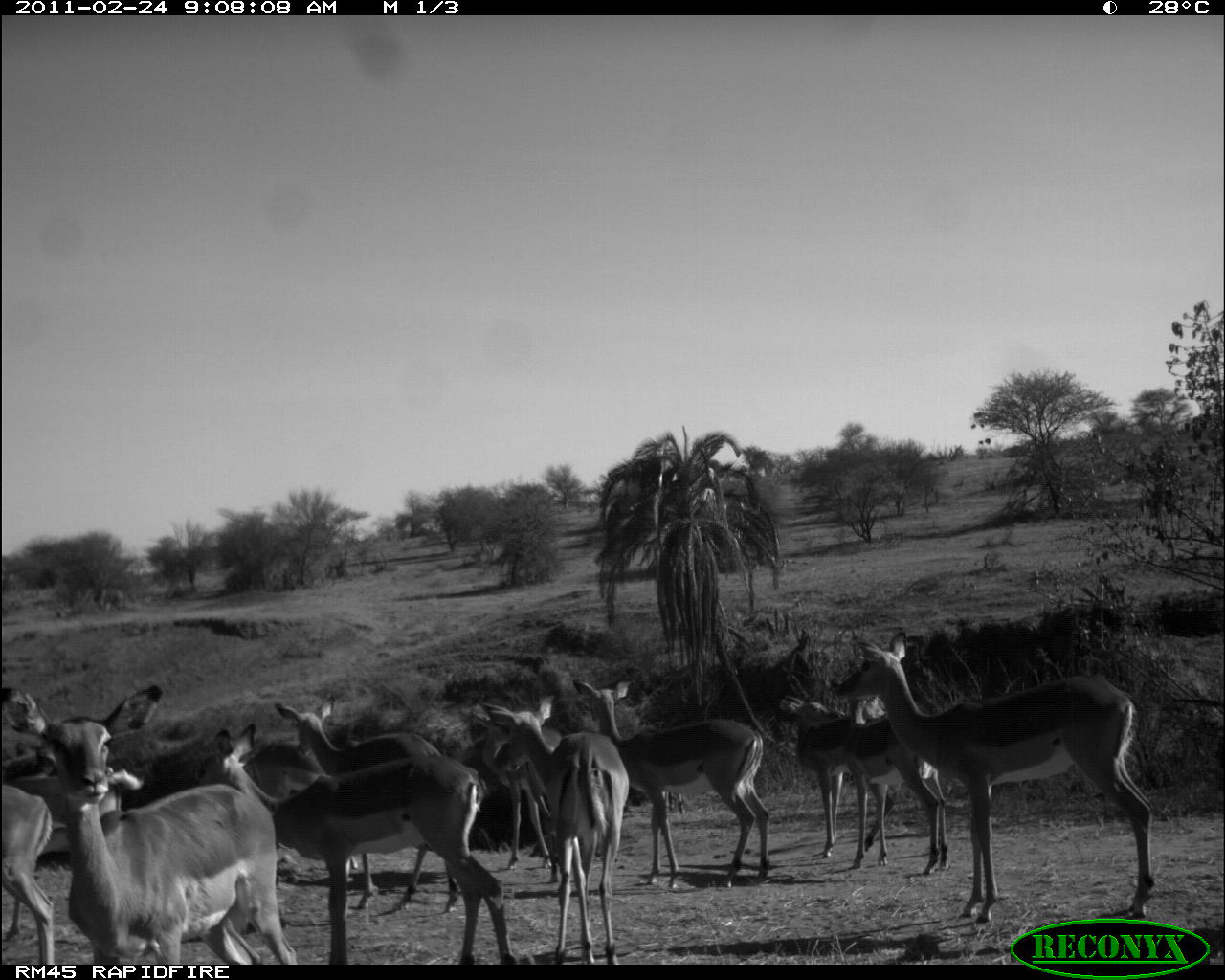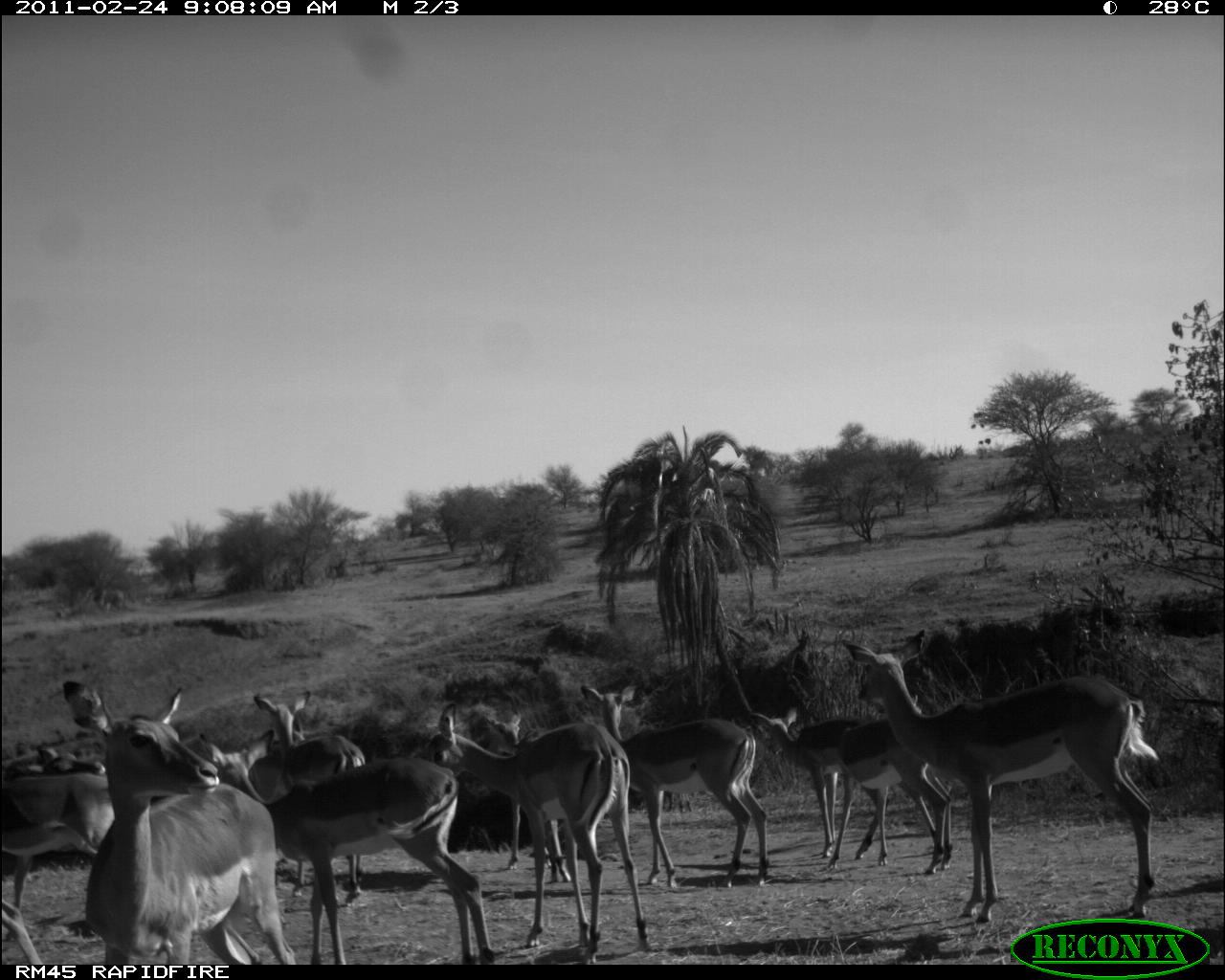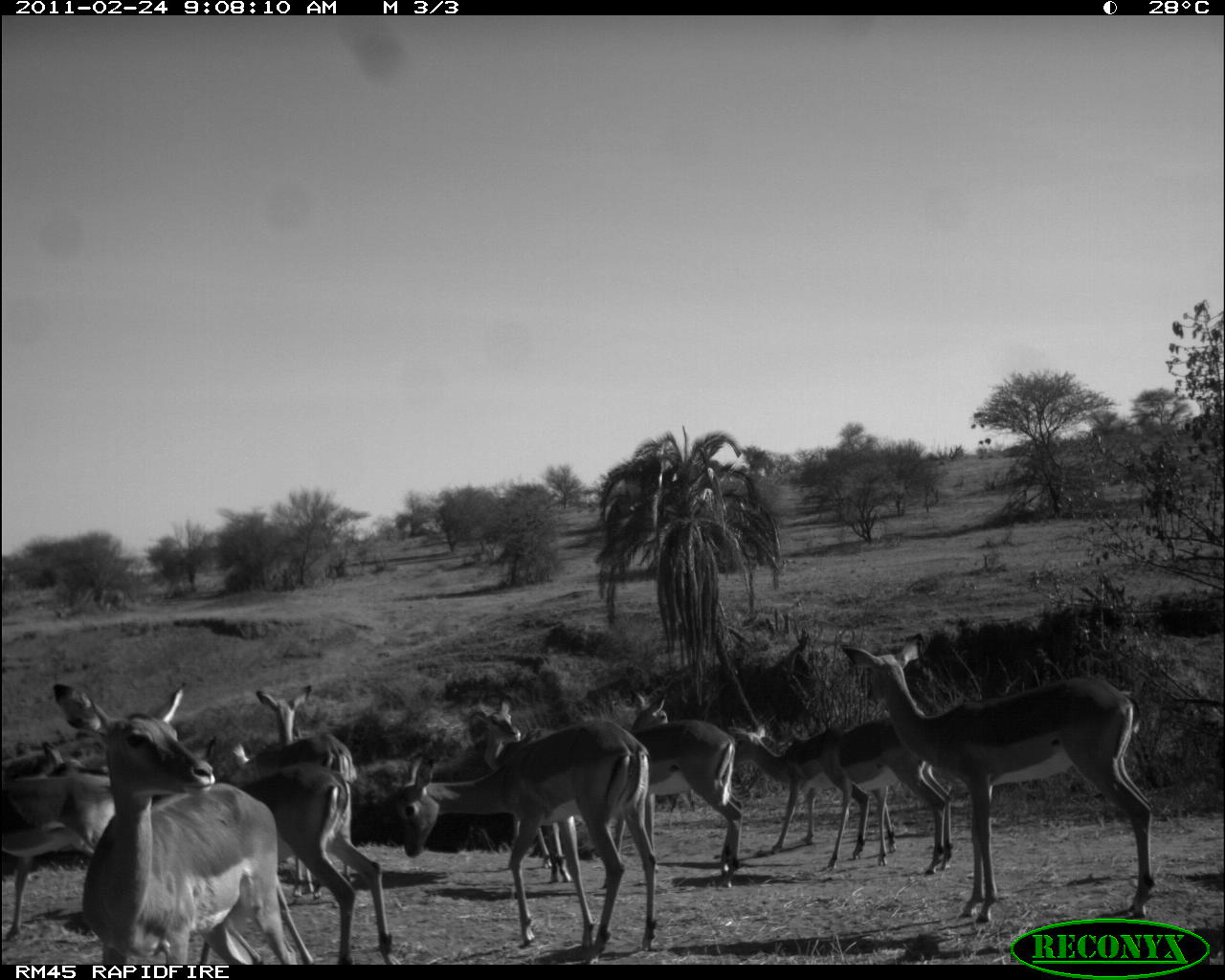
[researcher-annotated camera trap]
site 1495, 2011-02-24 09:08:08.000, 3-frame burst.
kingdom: Animalia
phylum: Chordata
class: Mammalia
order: Artiodactyla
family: Bovidae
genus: Aepyceros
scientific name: Aepyceros melampus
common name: impala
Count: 12.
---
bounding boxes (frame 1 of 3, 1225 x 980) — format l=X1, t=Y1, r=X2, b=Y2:
aepyceros melampus: l=823, t=625, r=1153, b=924; l=2, t=683, r=287, b=964; l=191, t=723, r=512, b=963; l=568, t=666, r=777, b=887; l=264, t=685, r=456, b=912; l=484, t=692, r=625, b=964; l=830, t=679, r=956, b=870; l=775, t=690, r=902, b=860; l=466, t=701, r=564, b=874; l=2, t=765, r=144, b=860; l=2, t=783, r=54, b=964